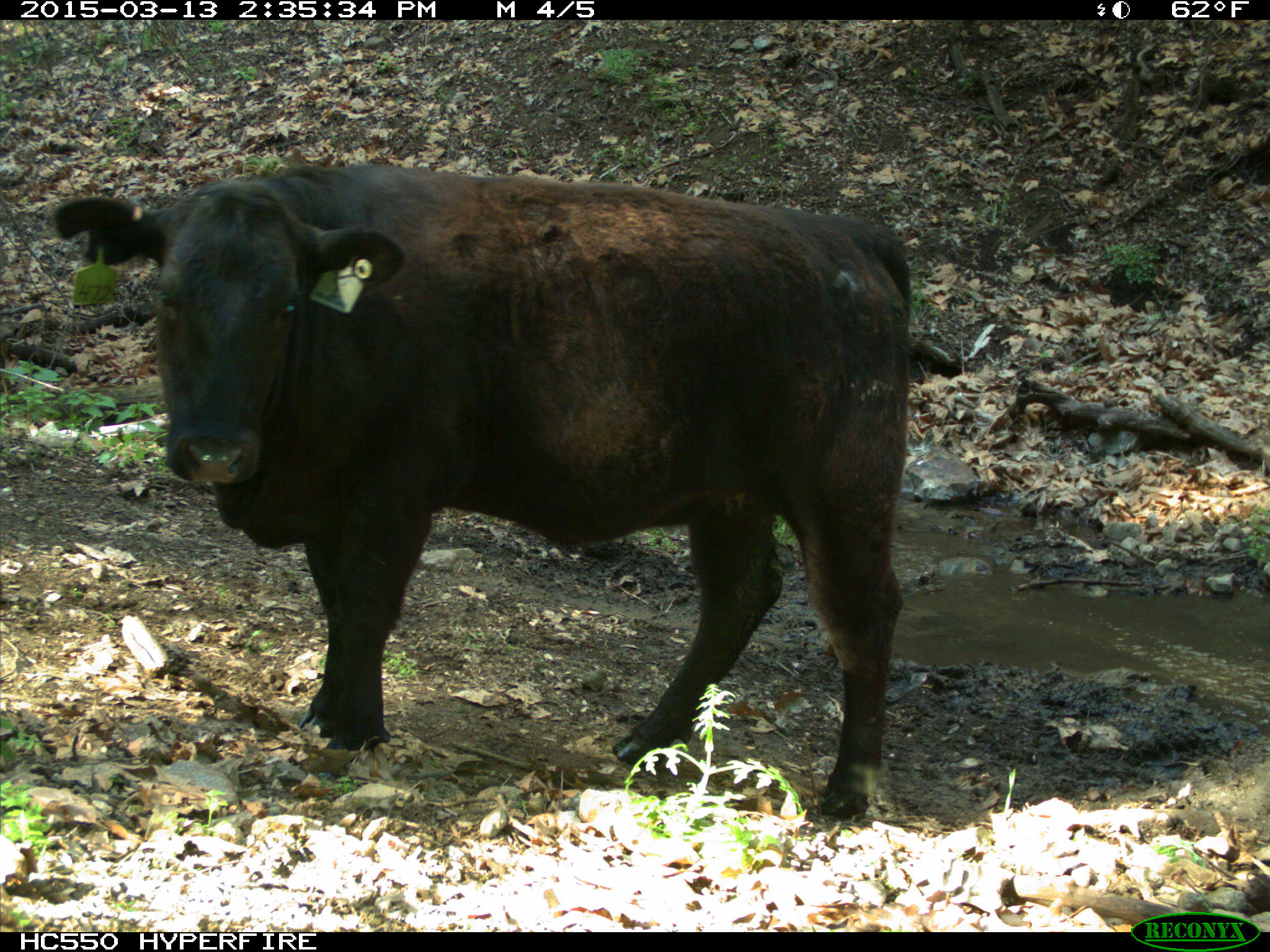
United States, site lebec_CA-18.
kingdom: Animalia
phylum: Chordata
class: Mammalia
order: Artiodactyla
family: Bovidae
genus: Bos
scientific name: Bos taurus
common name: domestic cow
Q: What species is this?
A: Bos taurus (domestic cow).